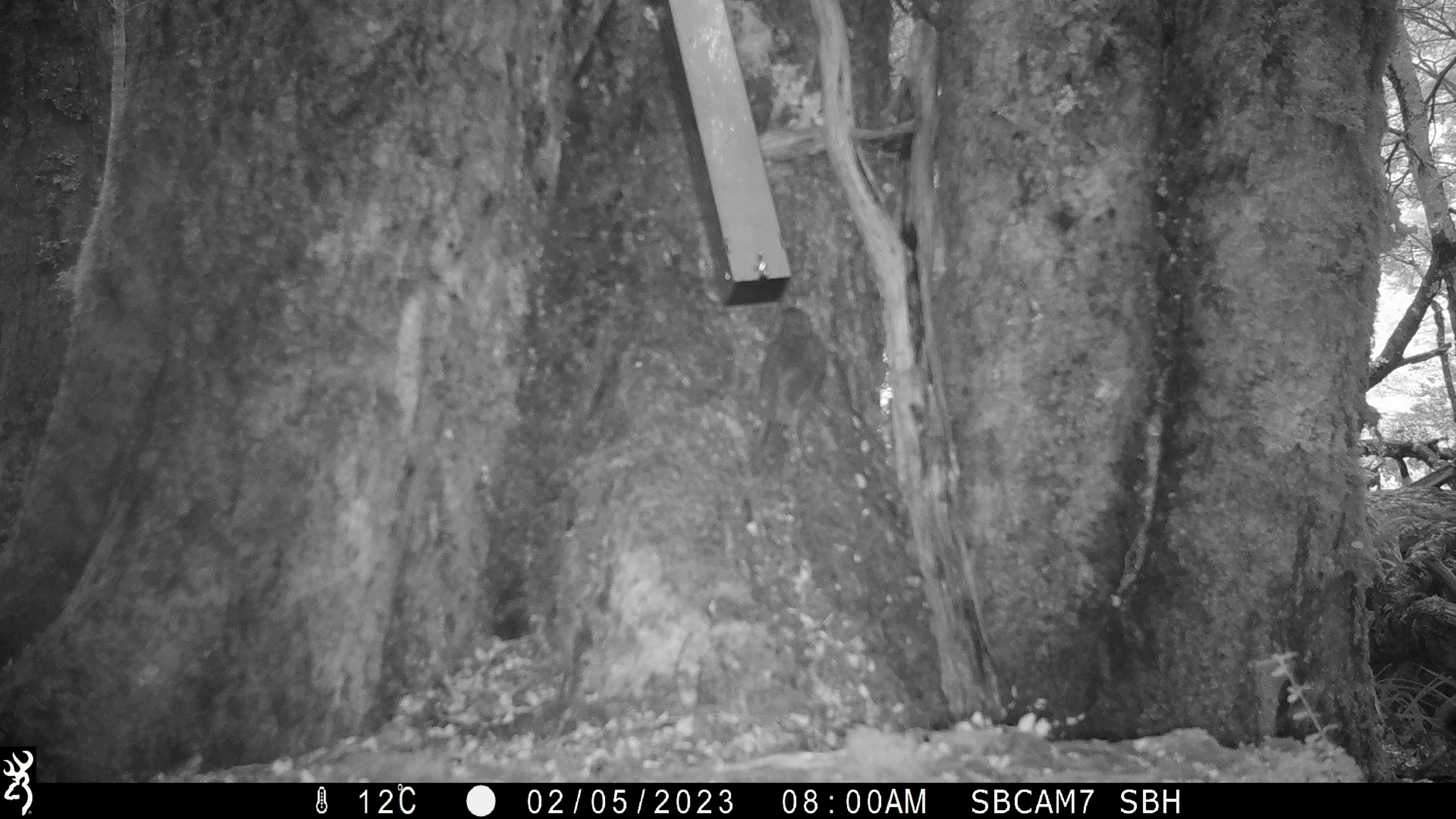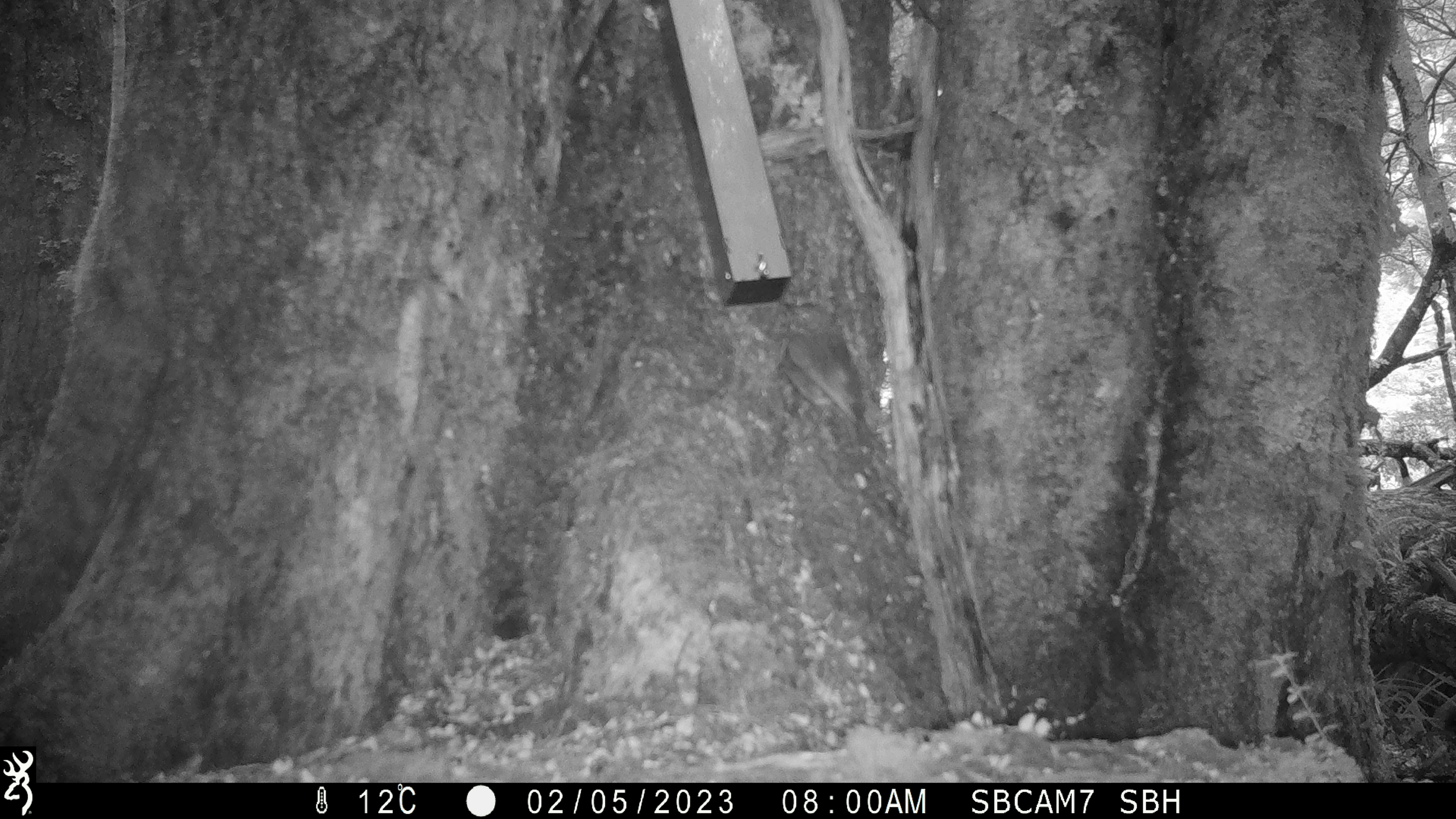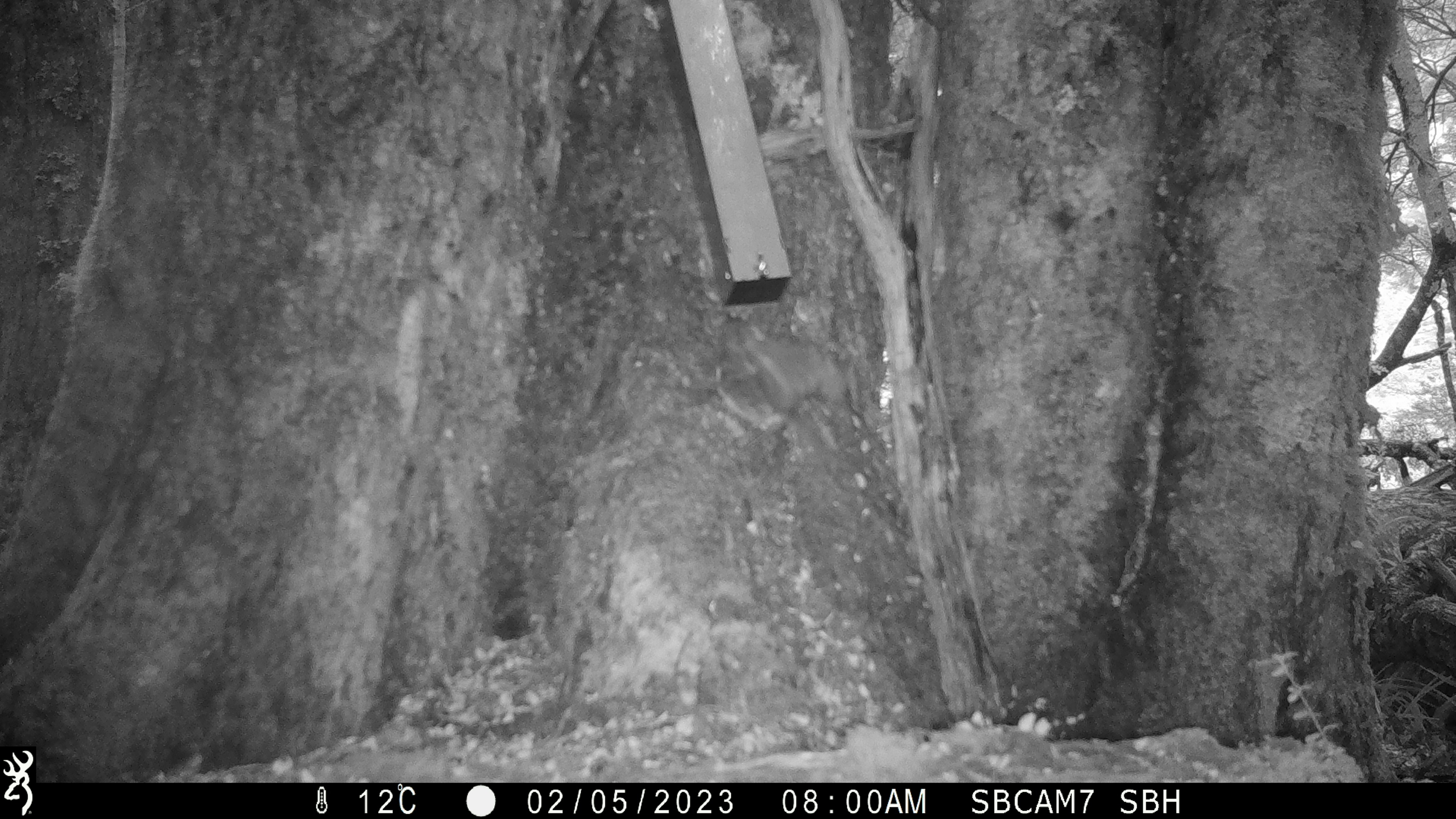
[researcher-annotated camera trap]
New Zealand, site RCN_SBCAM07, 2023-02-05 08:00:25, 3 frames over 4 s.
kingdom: Animalia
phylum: Chordata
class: Aves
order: Passeriformes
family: Petroicidae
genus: Petroica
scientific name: Petroica australis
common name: new zealand robin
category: robin